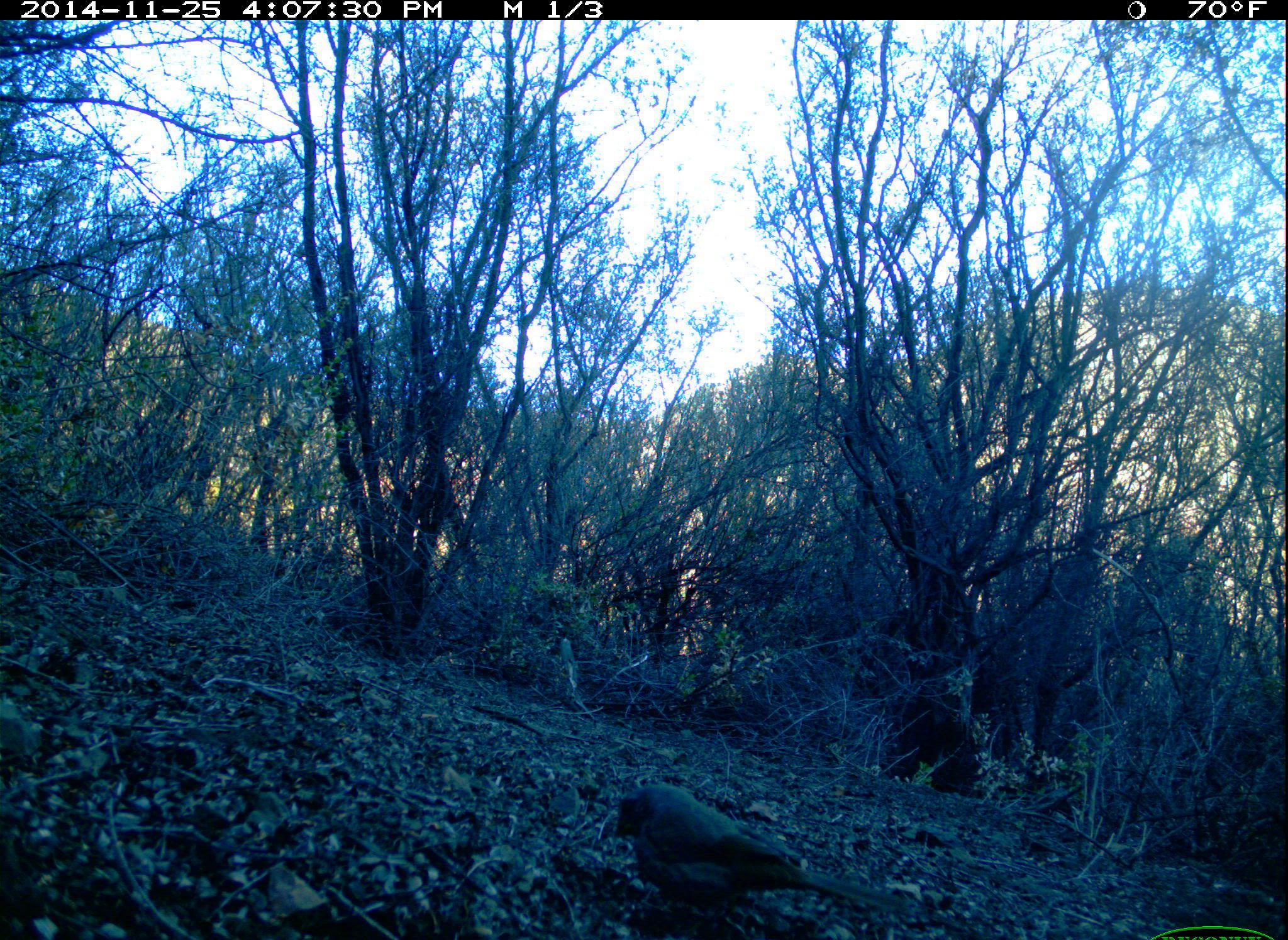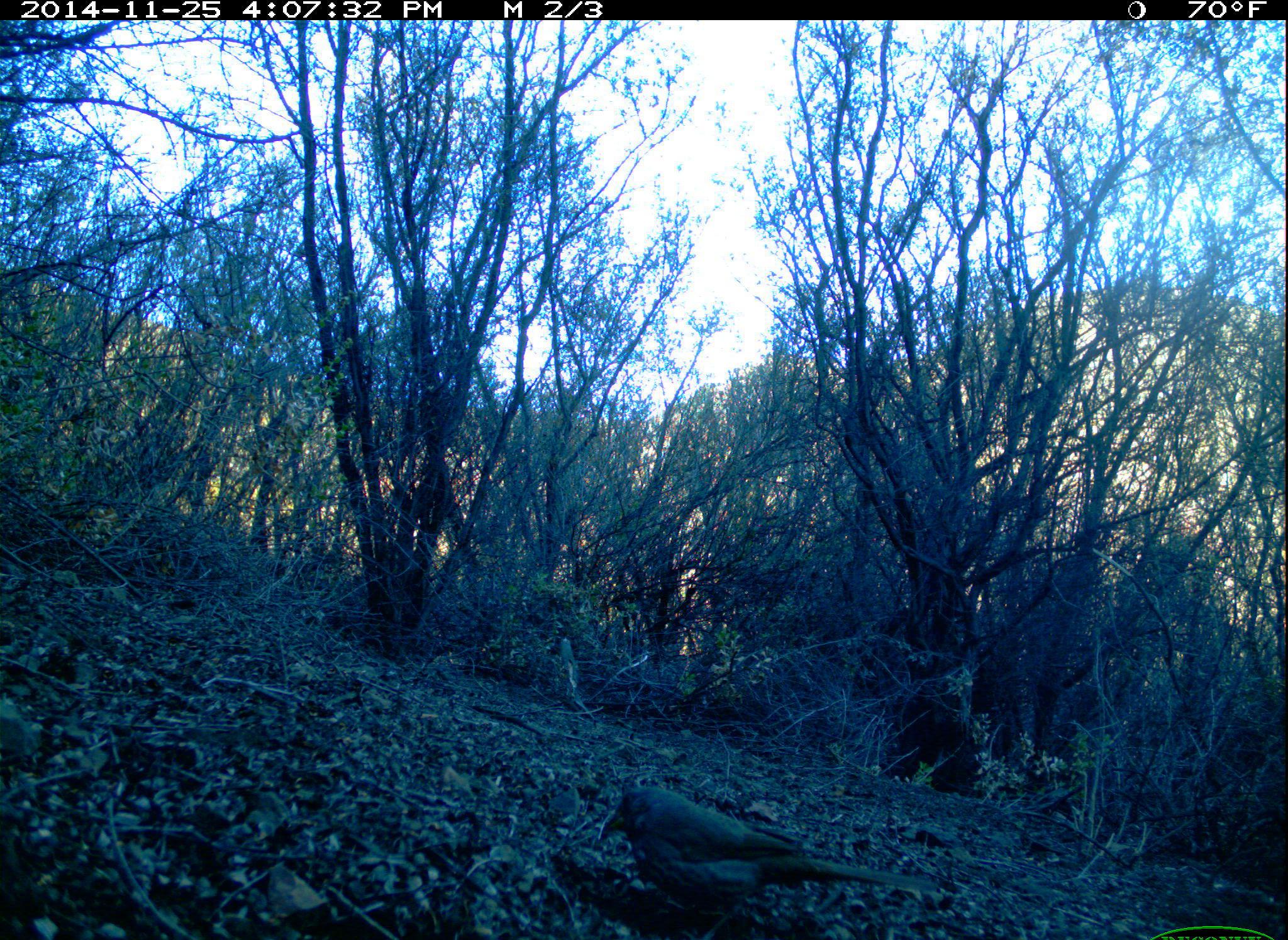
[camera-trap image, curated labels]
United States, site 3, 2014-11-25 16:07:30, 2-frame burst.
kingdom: Animalia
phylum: Chordata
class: Aves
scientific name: Aves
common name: bird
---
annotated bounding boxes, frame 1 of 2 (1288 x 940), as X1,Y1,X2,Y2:
bird: 596,785,907,940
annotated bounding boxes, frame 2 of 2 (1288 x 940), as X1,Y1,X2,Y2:
bird: 594,783,941,939